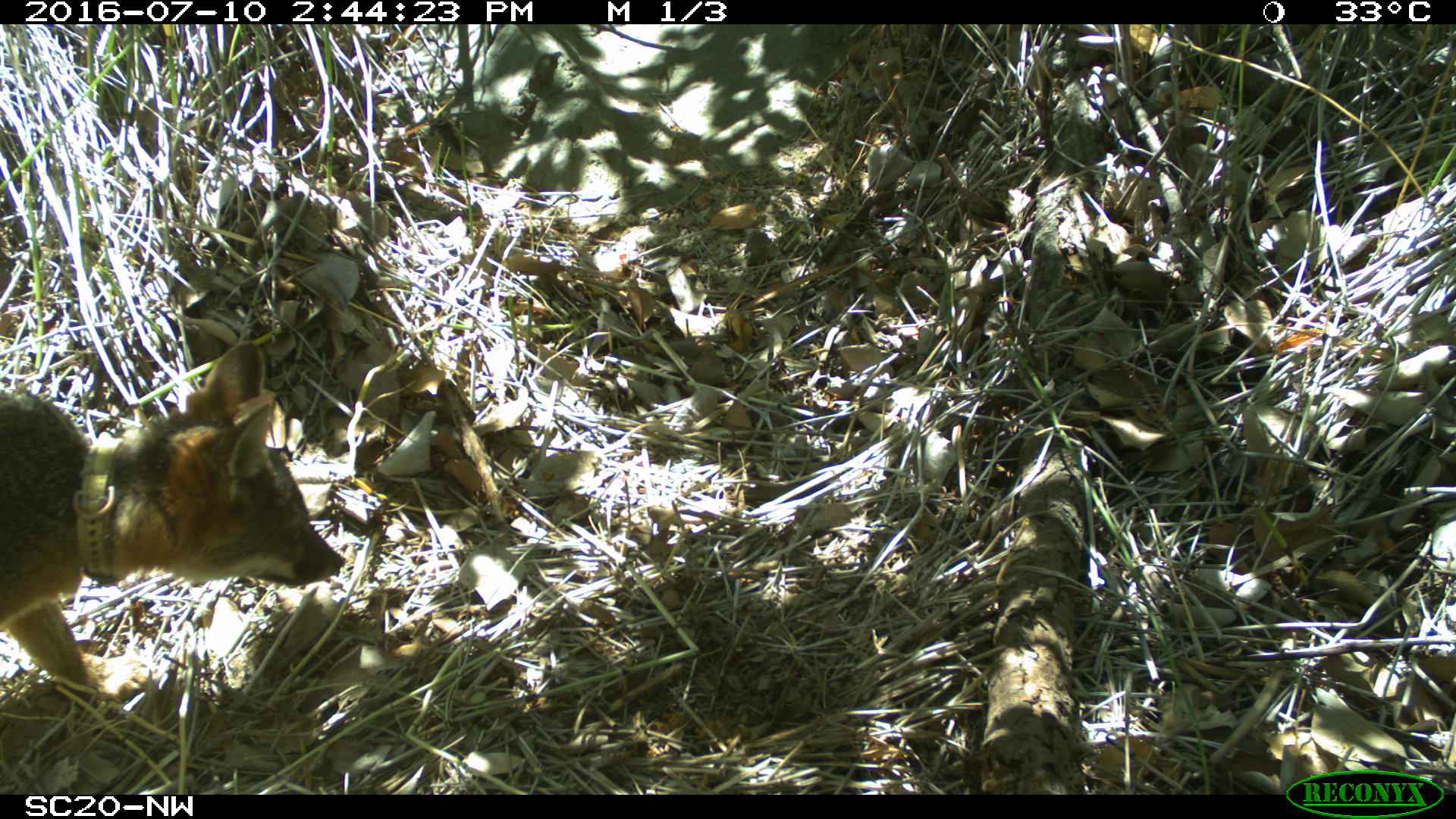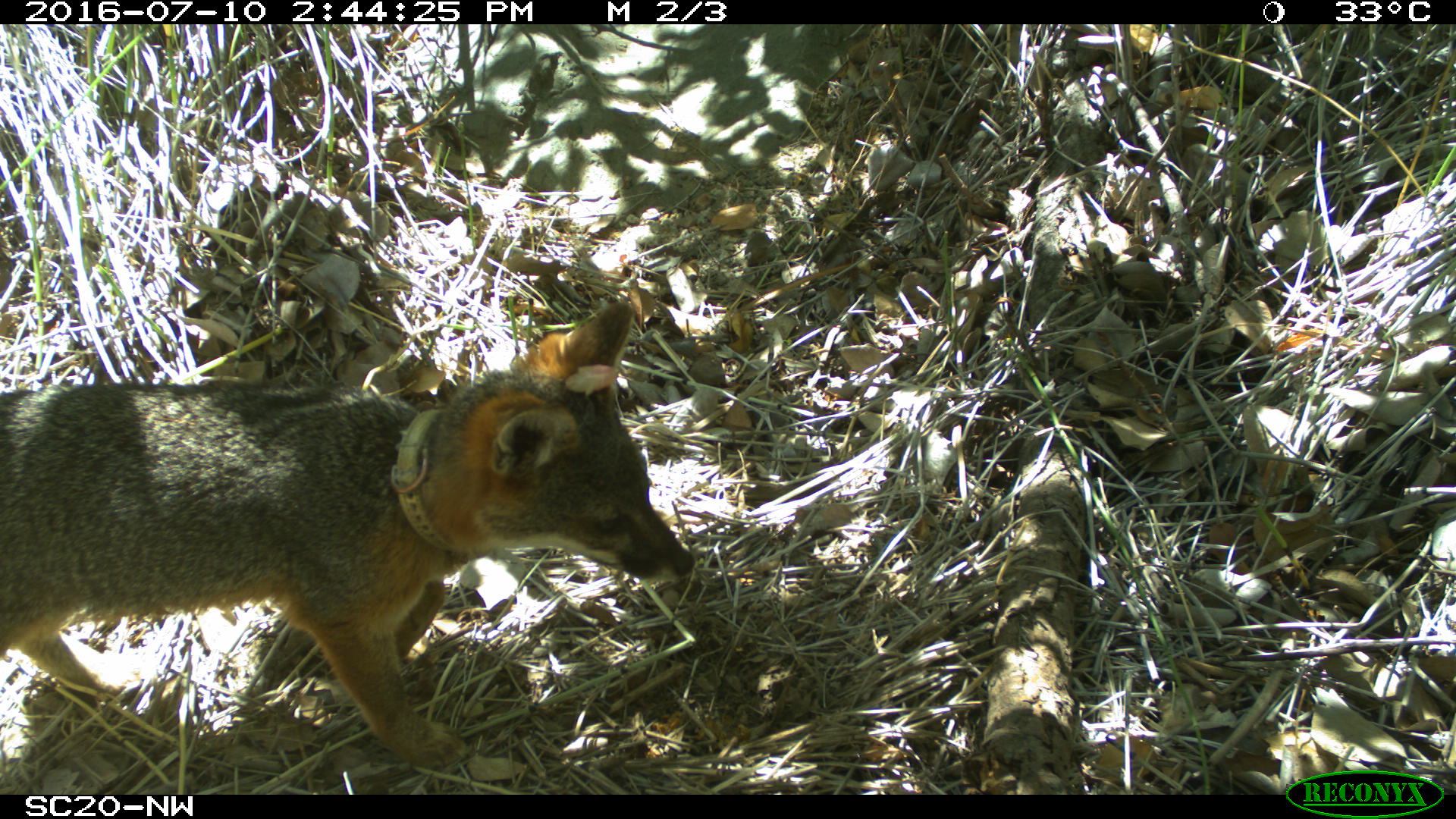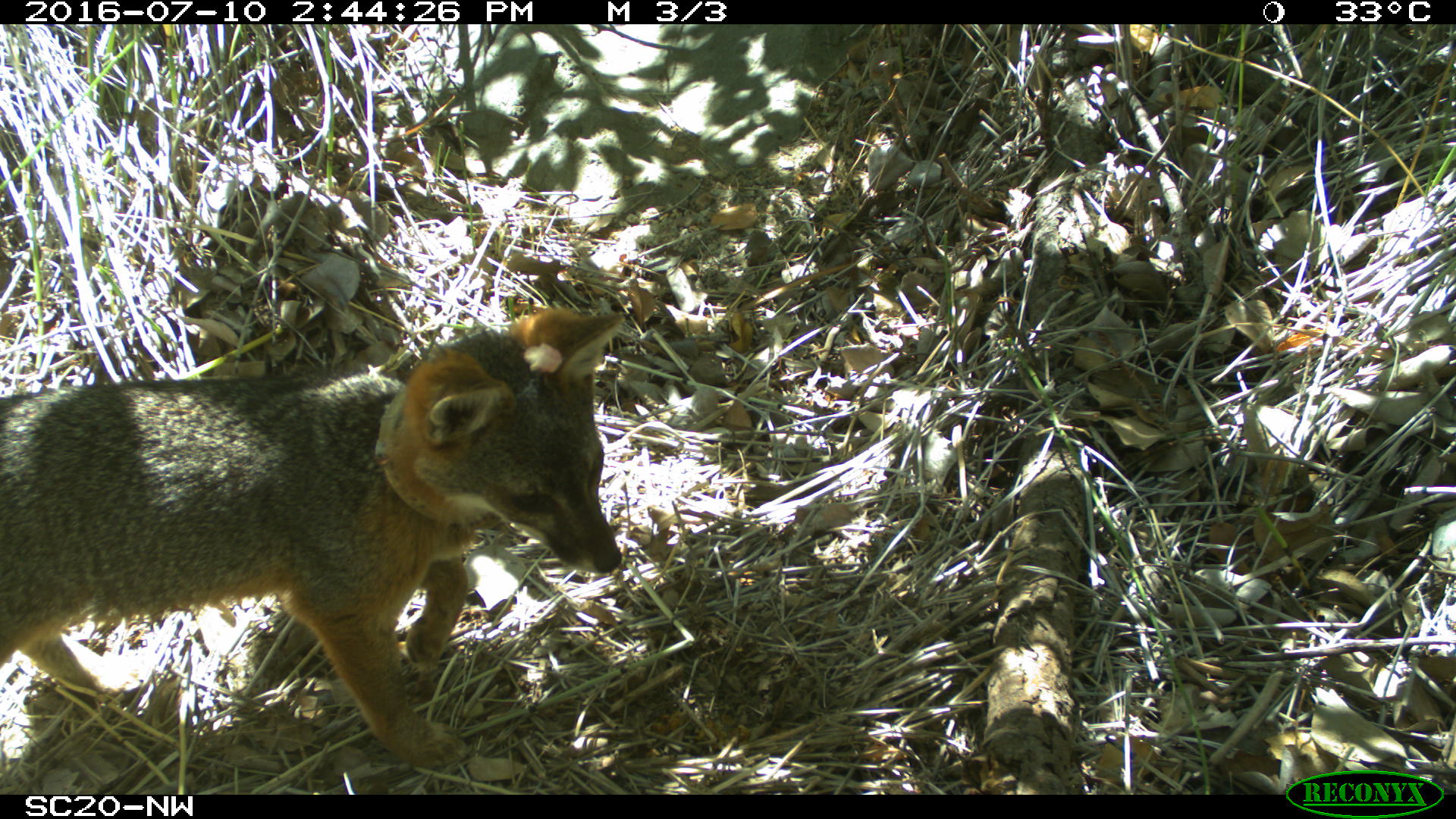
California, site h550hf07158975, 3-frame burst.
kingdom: Animalia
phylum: Chordata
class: Mammalia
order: Carnivora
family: Canidae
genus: Urocyon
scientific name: Urocyon littoralis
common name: island fox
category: fox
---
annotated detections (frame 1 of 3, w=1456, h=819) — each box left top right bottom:
fox: 0 340 346 702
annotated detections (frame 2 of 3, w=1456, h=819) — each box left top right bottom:
fox: 0 302 693 767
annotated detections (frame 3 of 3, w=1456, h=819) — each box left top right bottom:
fox: 0 304 625 771